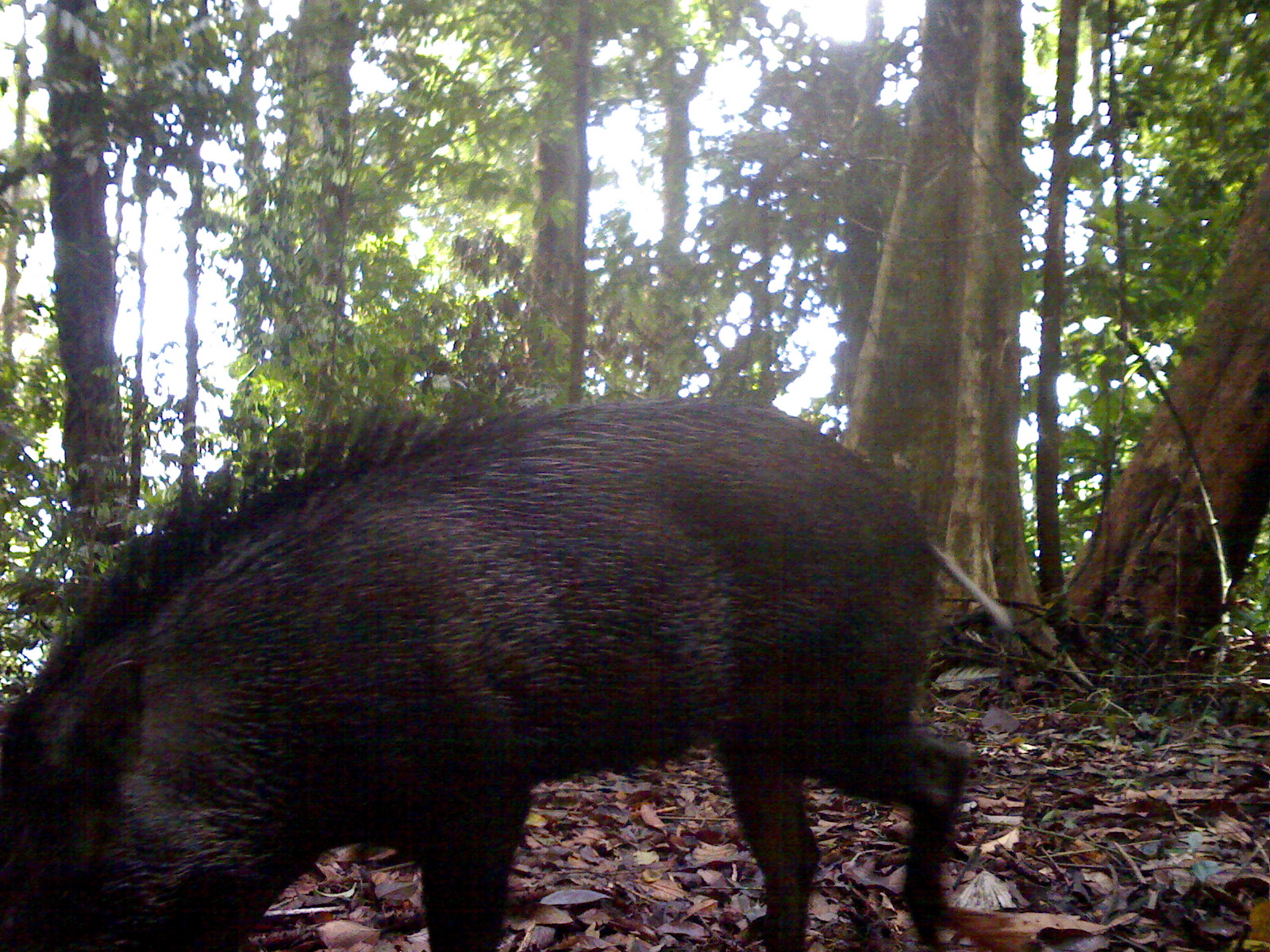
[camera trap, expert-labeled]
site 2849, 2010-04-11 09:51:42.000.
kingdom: Animalia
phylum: Chordata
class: Mammalia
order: Artiodactyla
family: Suidae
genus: Sus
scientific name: Sus scrofa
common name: wild boar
Sus scrofa (wild boar), count 1.